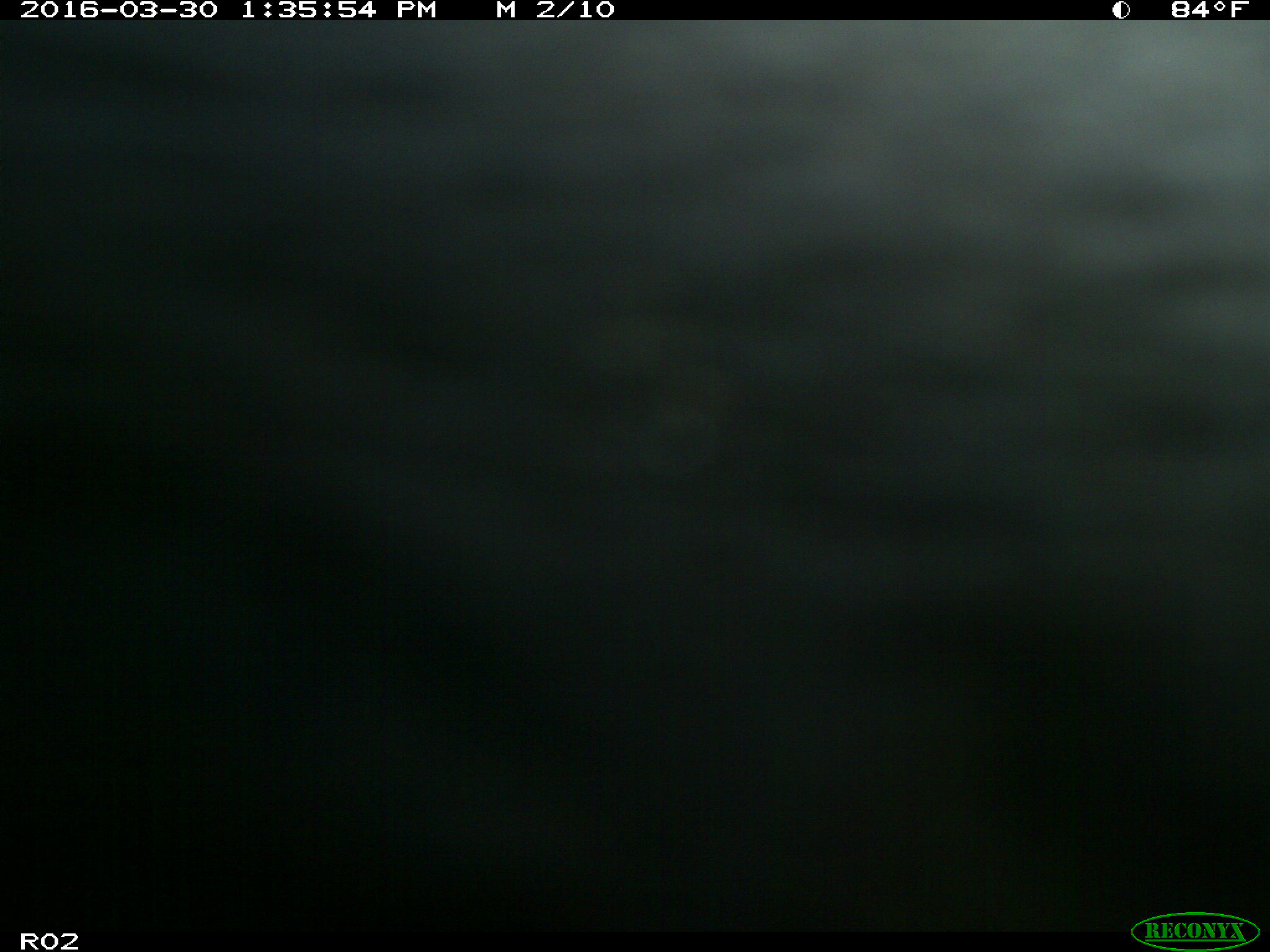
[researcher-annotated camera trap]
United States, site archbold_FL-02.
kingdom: Animalia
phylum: Chordata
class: Mammalia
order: Artiodactyla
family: Bovidae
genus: Bos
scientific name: Bos taurus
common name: domestic cow